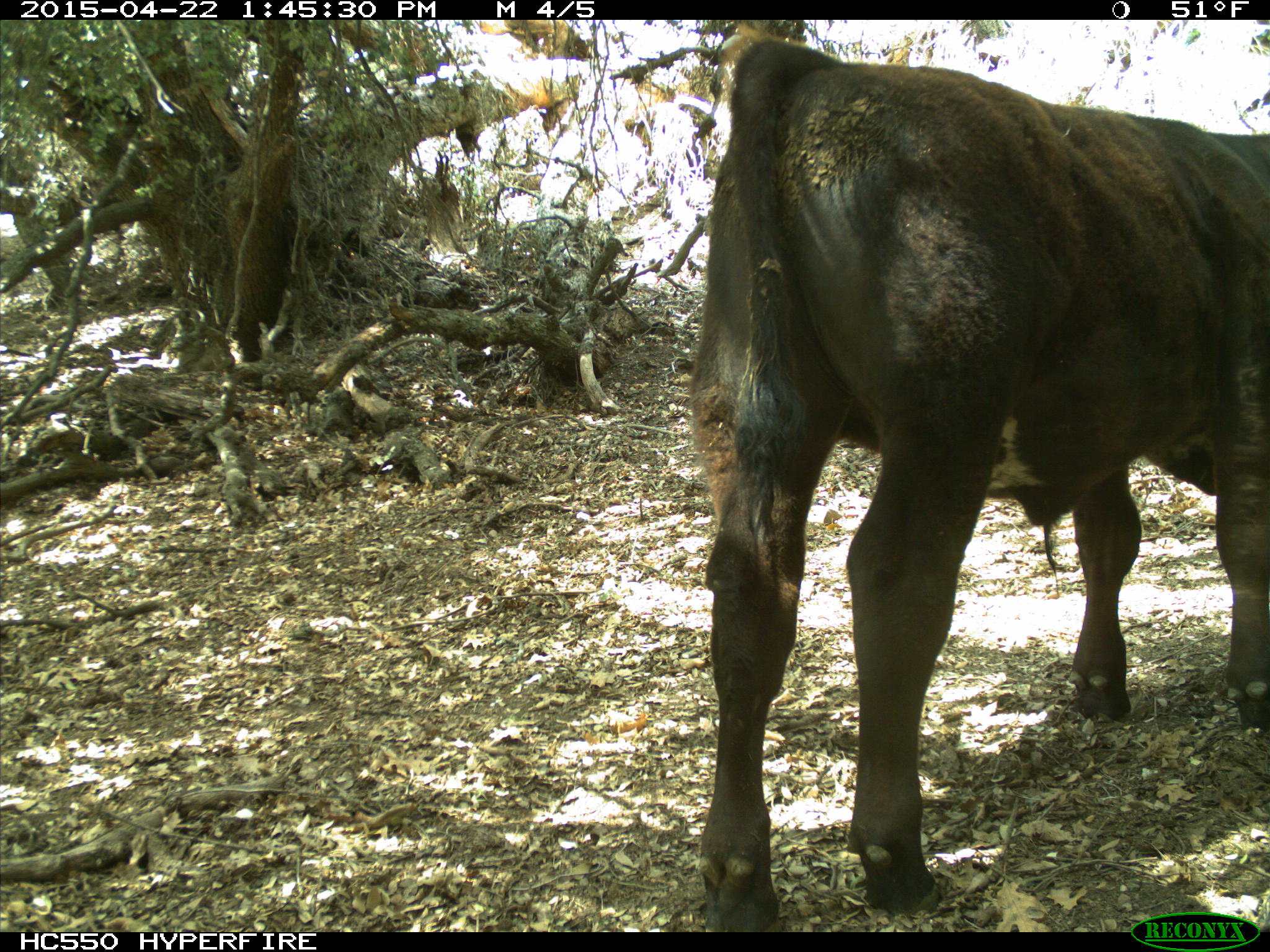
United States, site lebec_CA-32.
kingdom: Animalia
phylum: Chordata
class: Mammalia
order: Artiodactyla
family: Bovidae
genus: Bos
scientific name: Bos taurus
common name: domestic cow